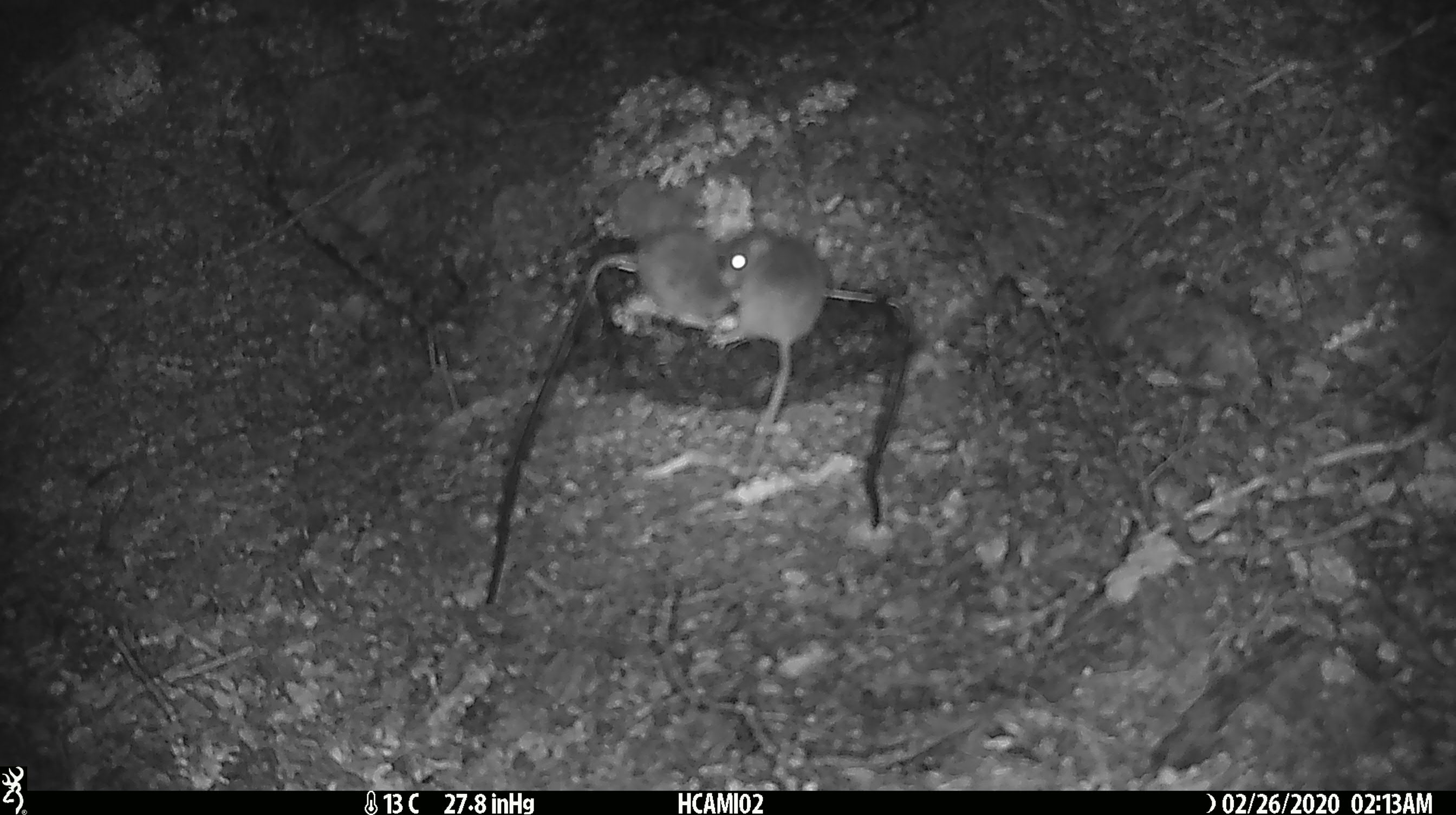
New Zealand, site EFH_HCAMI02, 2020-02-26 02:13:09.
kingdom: Animalia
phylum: Chordata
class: Mammalia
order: Rodentia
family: Muridae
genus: Mus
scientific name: Mus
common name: mouse